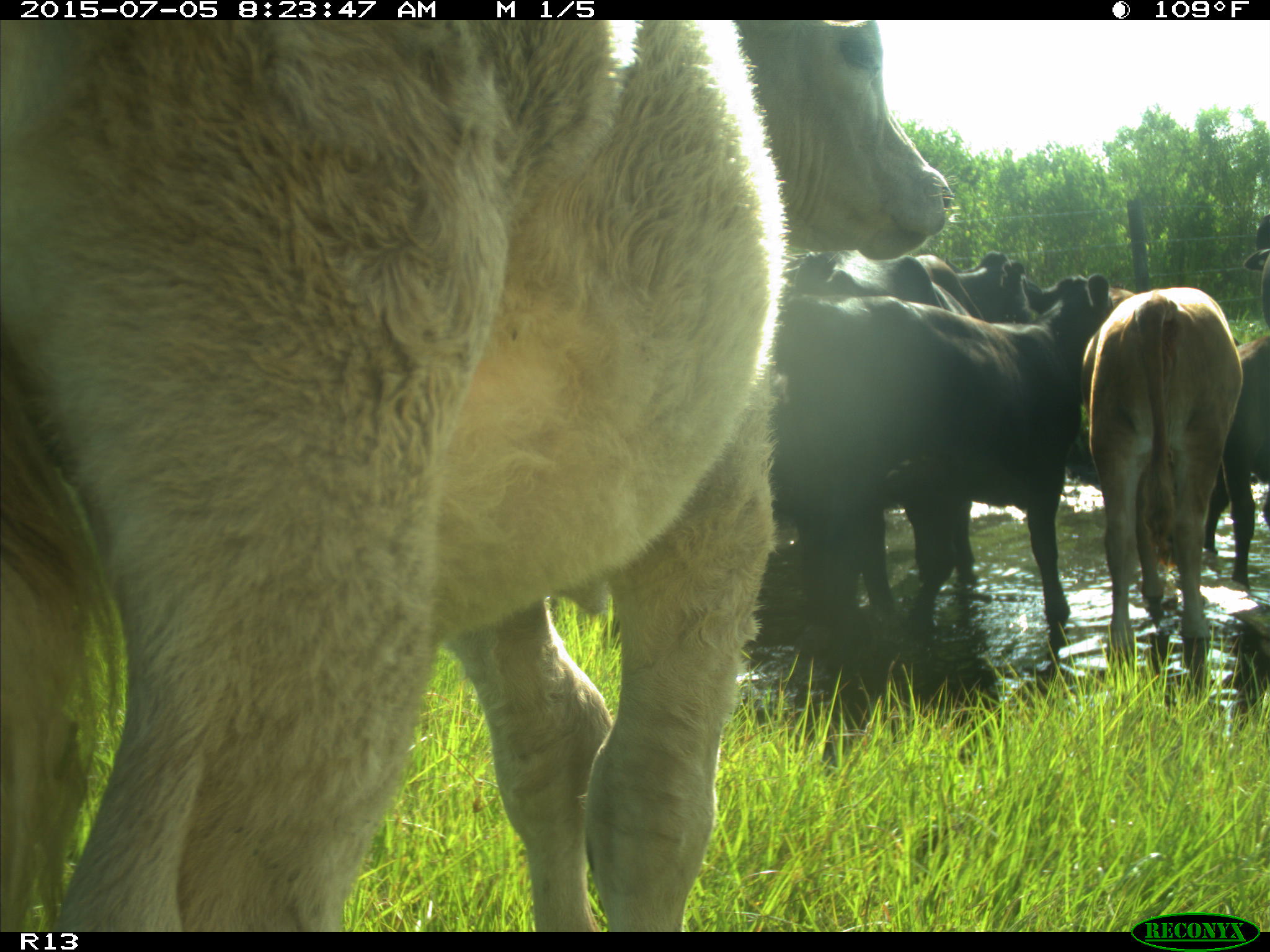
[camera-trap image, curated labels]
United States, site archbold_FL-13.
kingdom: Animalia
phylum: Chordata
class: Mammalia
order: Artiodactyla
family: Bovidae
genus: Bos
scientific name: Bos taurus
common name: domestic cow